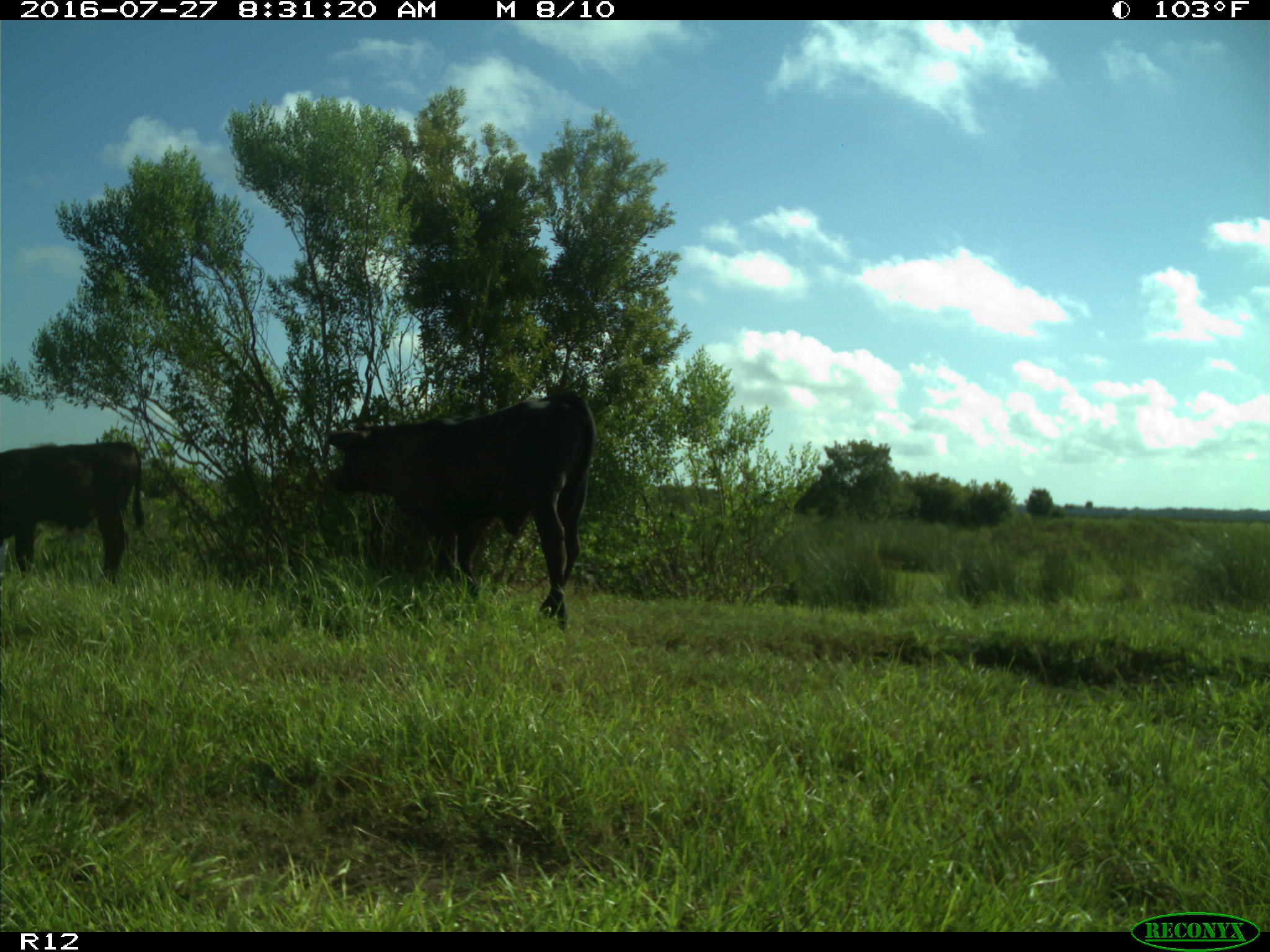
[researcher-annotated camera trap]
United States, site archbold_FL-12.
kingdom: Animalia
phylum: Chordata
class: Mammalia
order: Artiodactyla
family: Bovidae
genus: Bos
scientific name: Bos taurus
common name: domestic cow